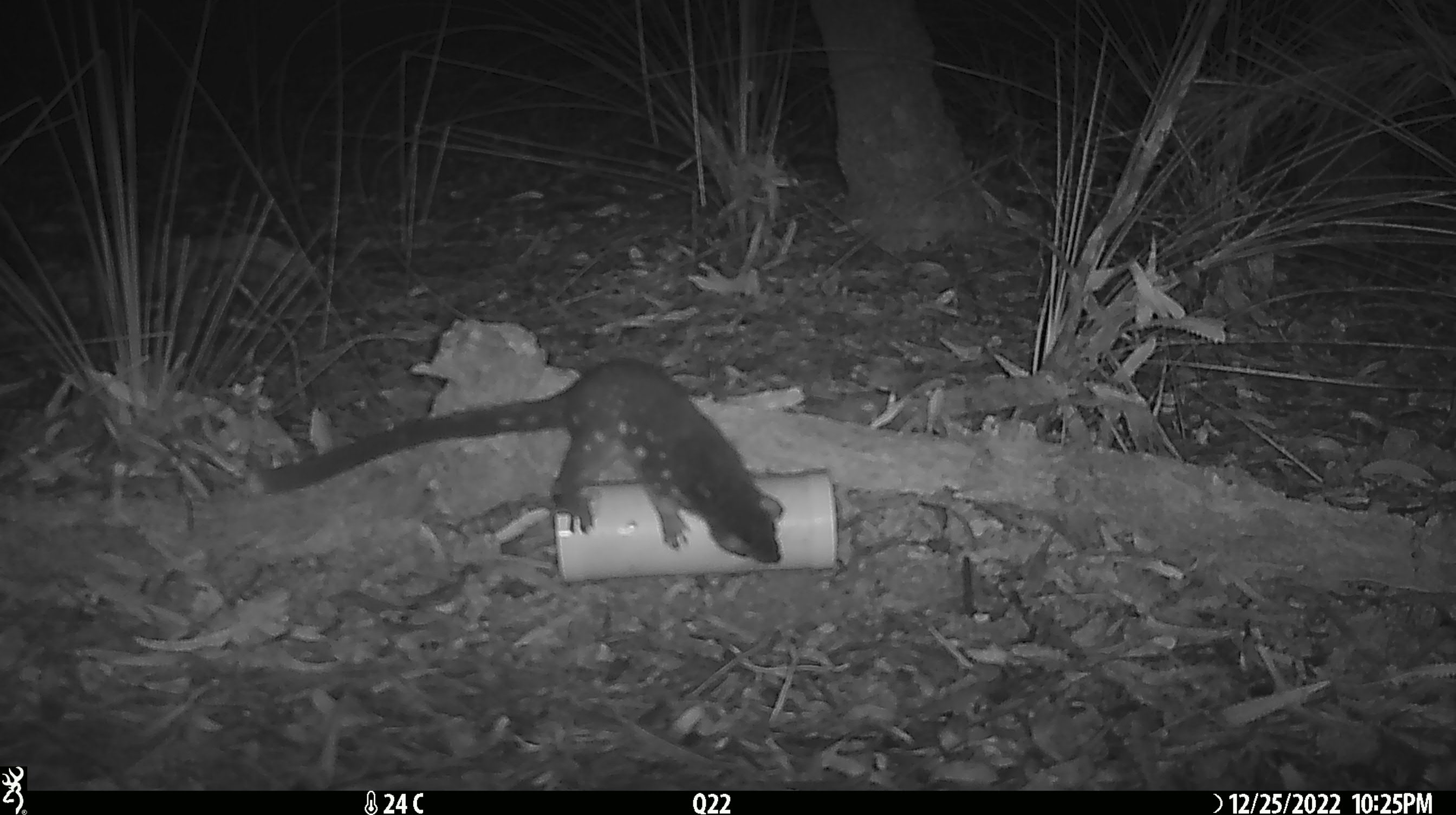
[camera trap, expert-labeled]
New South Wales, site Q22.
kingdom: Animalia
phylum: Chordata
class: Mammalia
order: Dasyuromorphia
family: Dasyuridae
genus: Dasyurus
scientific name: Dasyurus maculatus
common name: spotted-tailed quoll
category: quoll